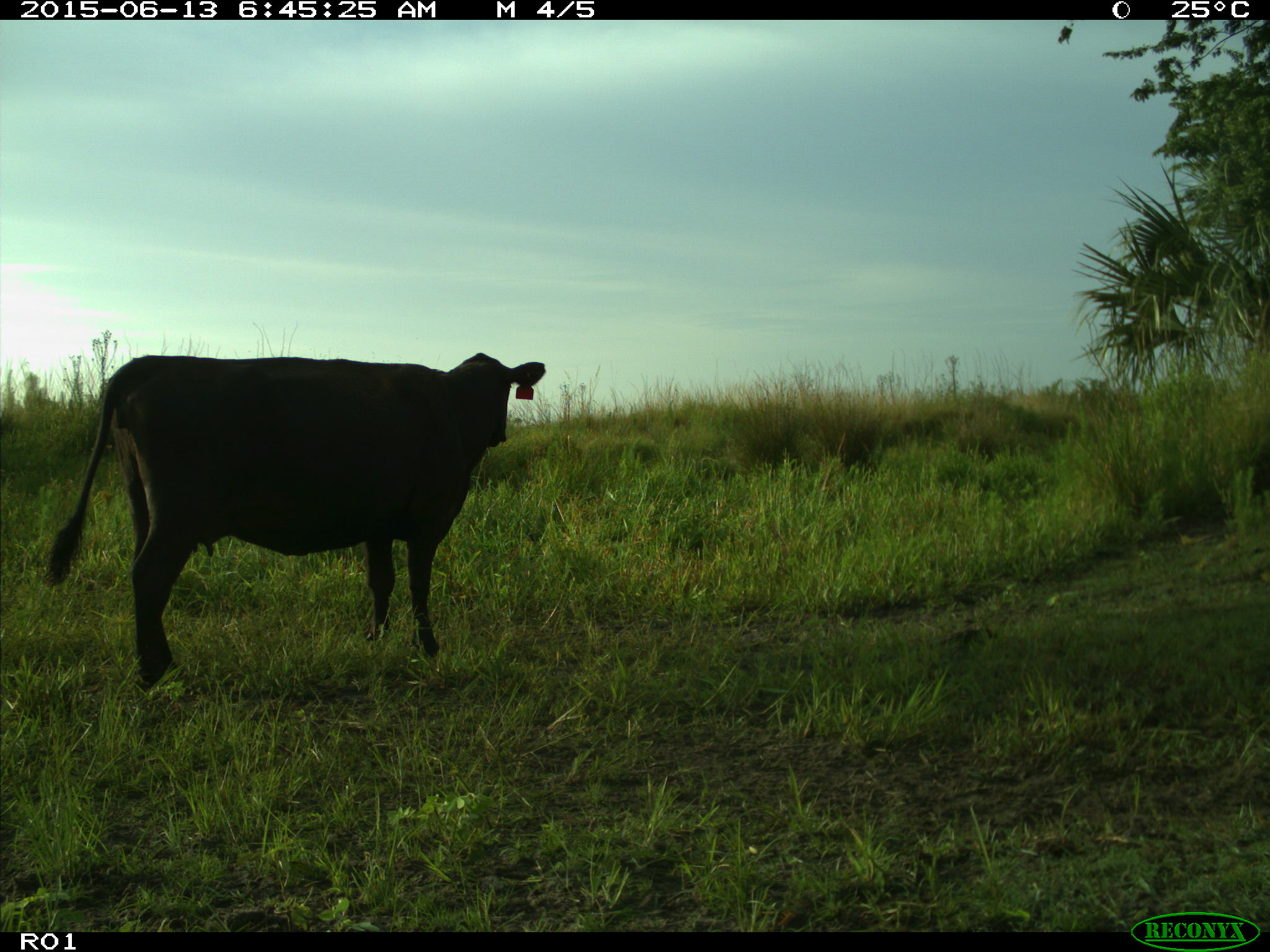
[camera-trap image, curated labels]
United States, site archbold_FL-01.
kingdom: Animalia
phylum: Chordata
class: Mammalia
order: Artiodactyla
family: Bovidae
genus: Bos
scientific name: Bos taurus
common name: domestic cow